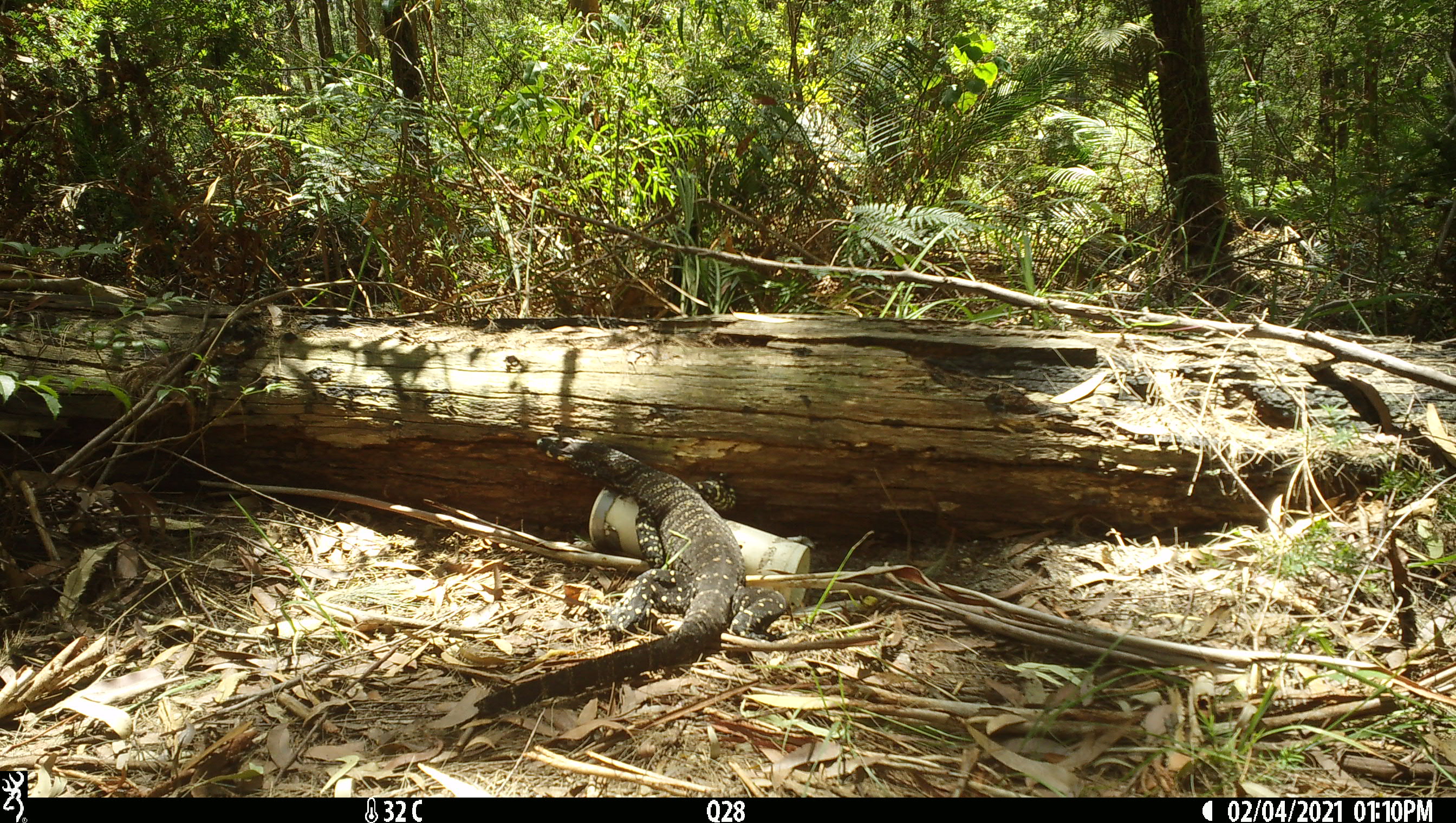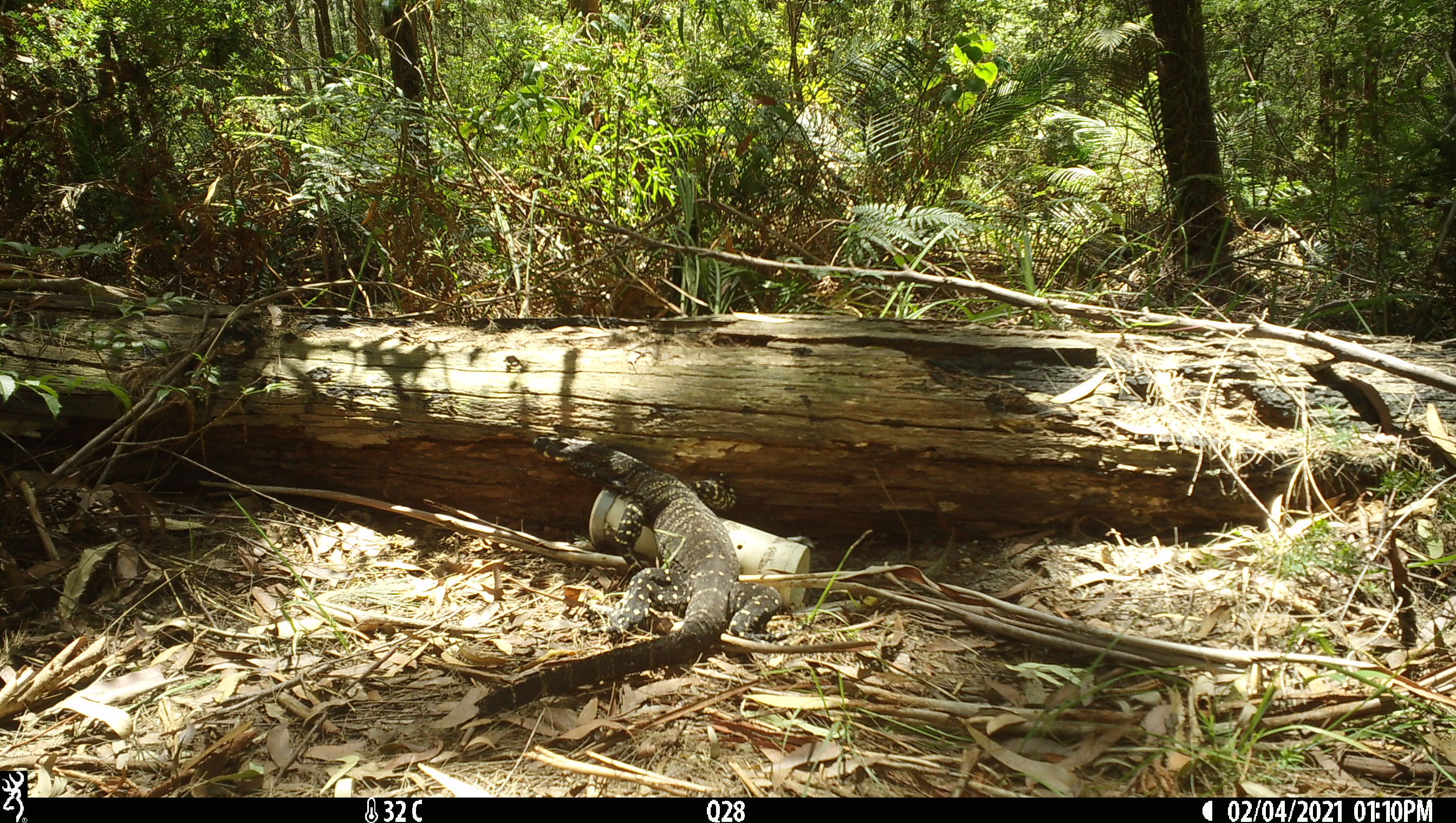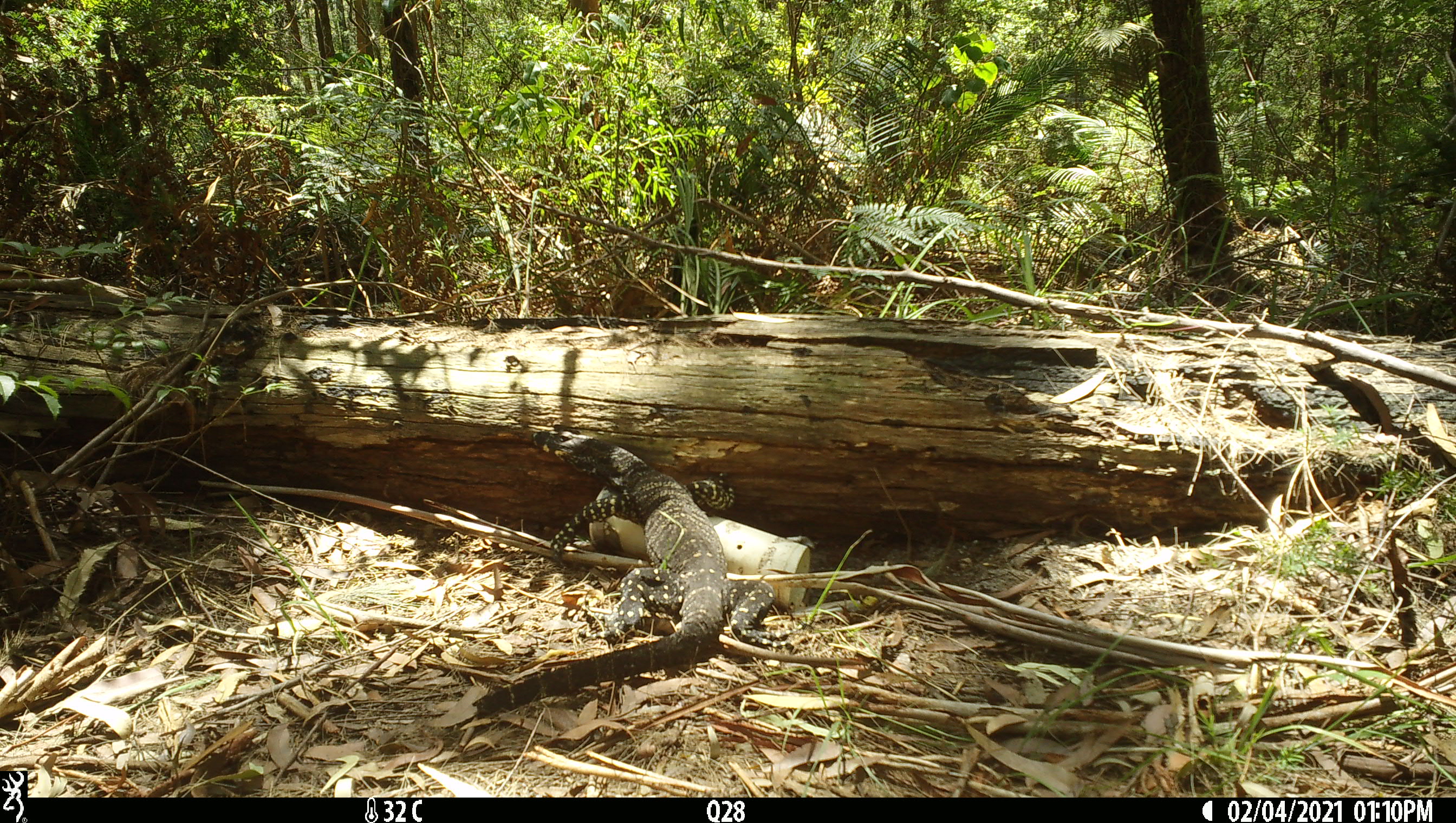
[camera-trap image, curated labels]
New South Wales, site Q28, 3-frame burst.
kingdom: Animalia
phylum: Chordata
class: Reptilia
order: Squamata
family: Varanidae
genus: Varanus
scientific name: Varanus varius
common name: lace monitor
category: goanna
Goanna (lace monitor) (Varanus varius).